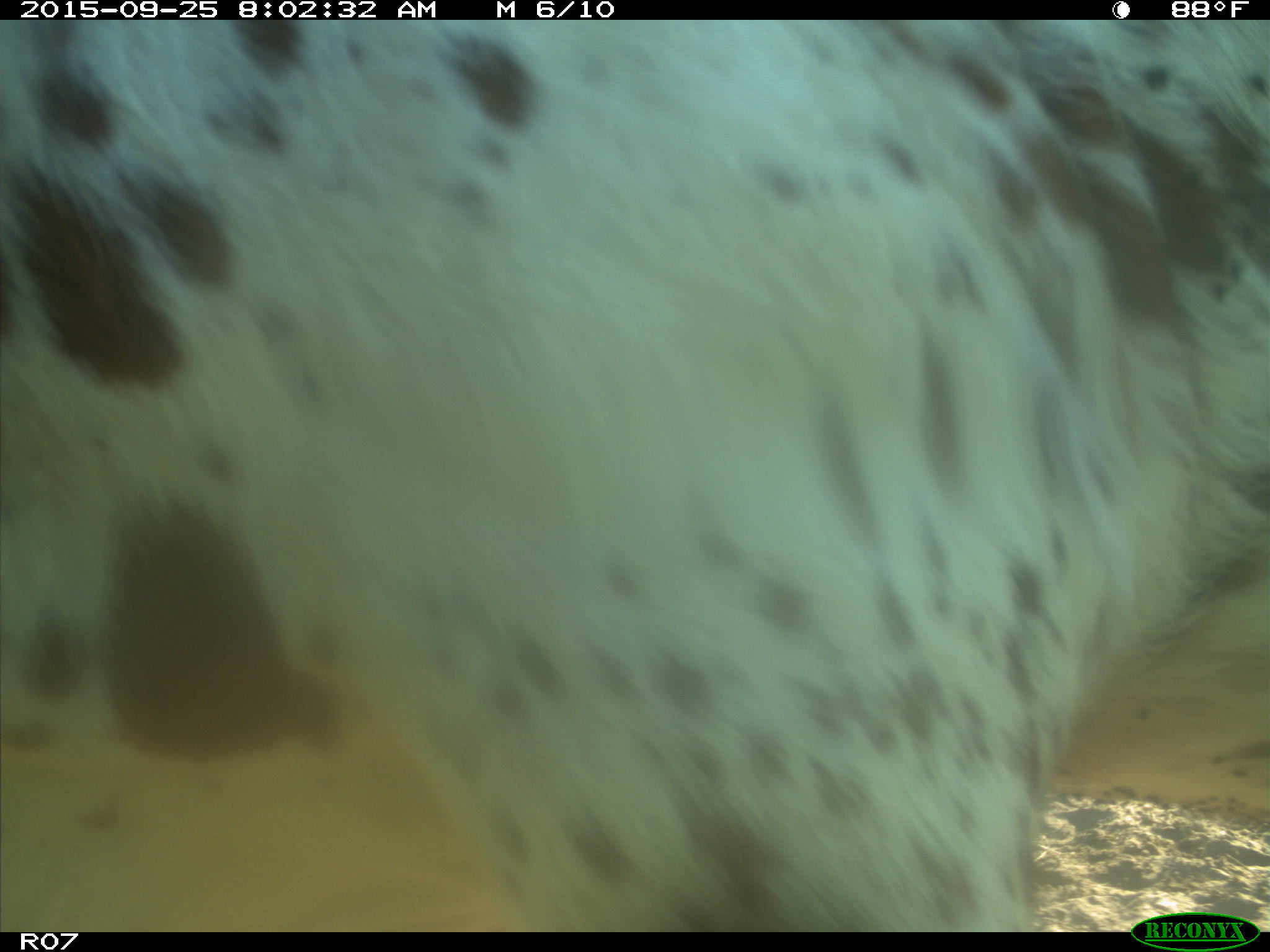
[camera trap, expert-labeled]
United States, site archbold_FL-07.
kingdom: Animalia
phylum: Chordata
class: Mammalia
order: Artiodactyla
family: Bovidae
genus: Bos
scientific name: Bos taurus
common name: domestic cow